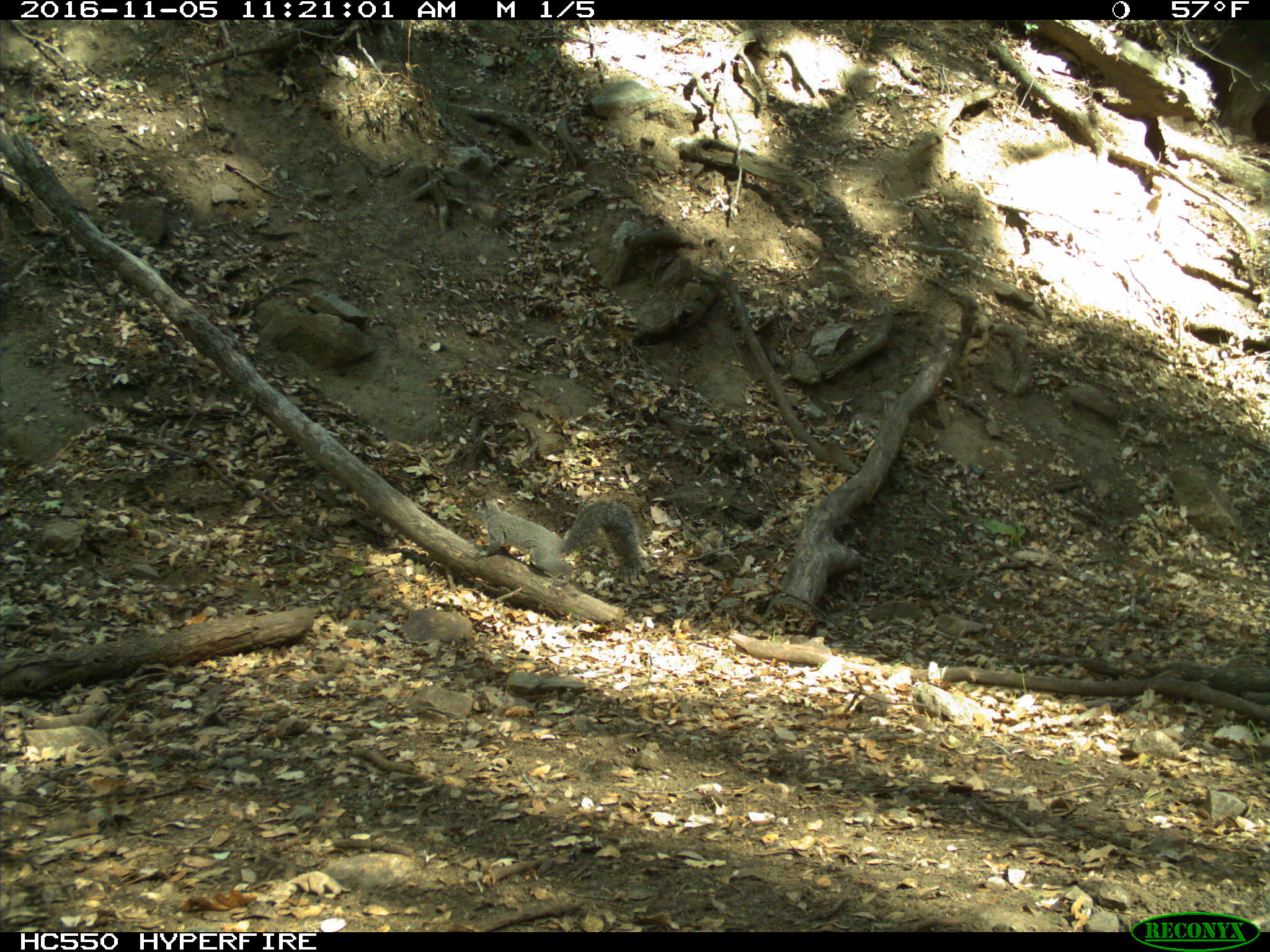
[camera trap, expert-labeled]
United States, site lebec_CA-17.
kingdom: Animalia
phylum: Chordata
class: Mammalia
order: Rodentia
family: Sciuridae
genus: Sciurus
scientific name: Sciurus carolinensis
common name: eastern gray squirrel